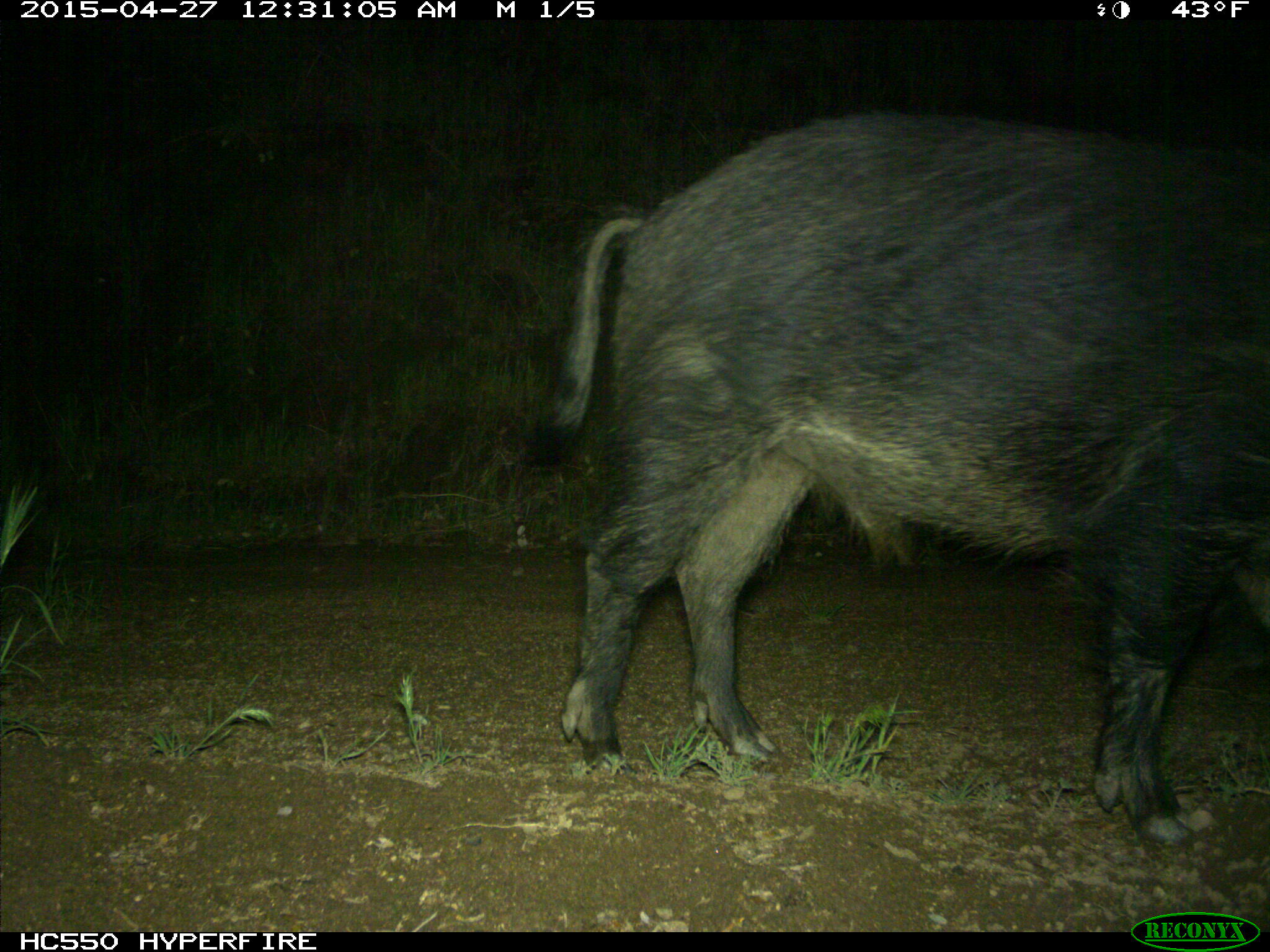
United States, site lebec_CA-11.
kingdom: Animalia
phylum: Chordata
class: Mammalia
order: Artiodactyla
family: Suidae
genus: Sus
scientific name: Sus scrofa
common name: wild boar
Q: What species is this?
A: Sus scrofa (wild boar).